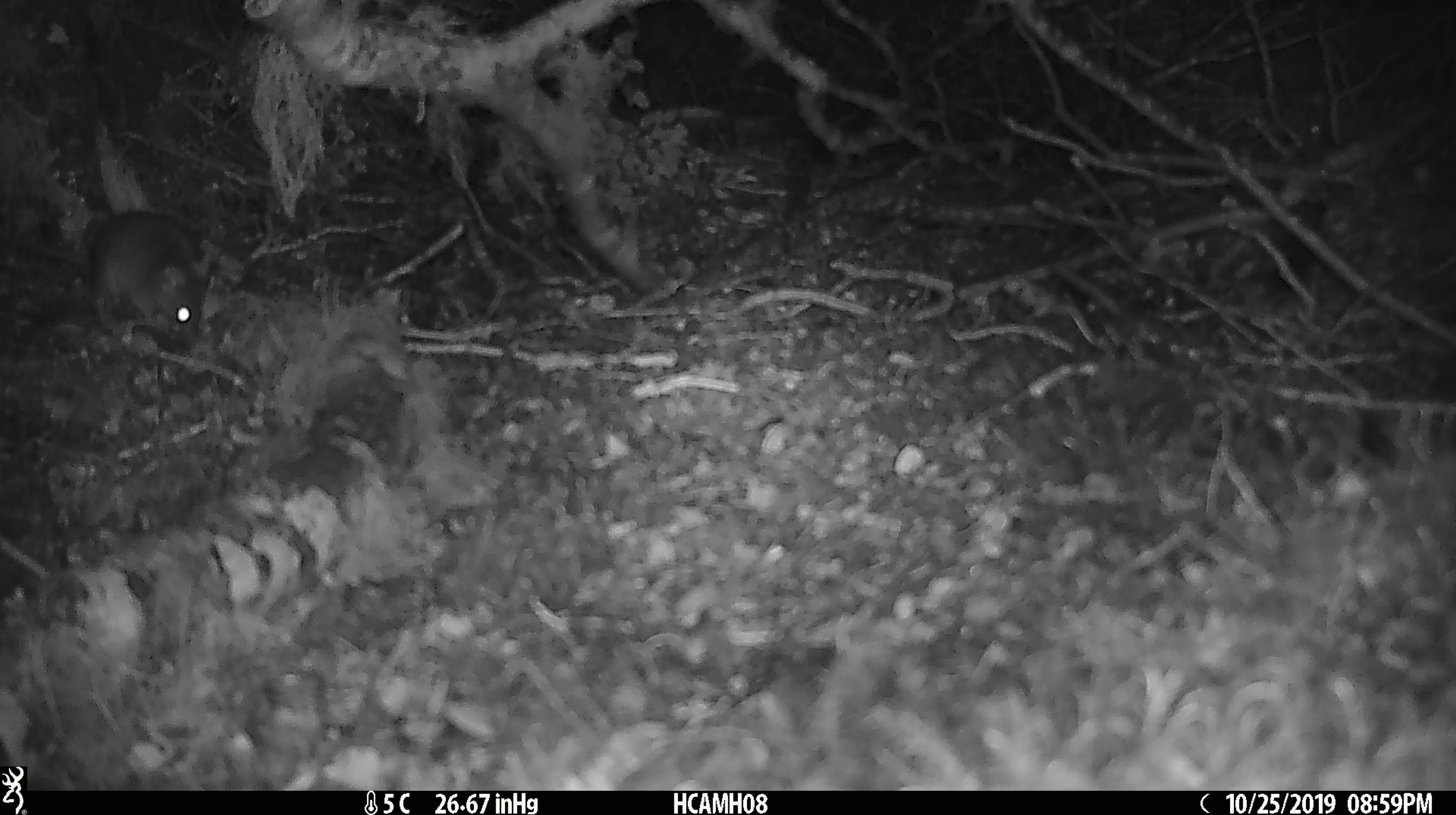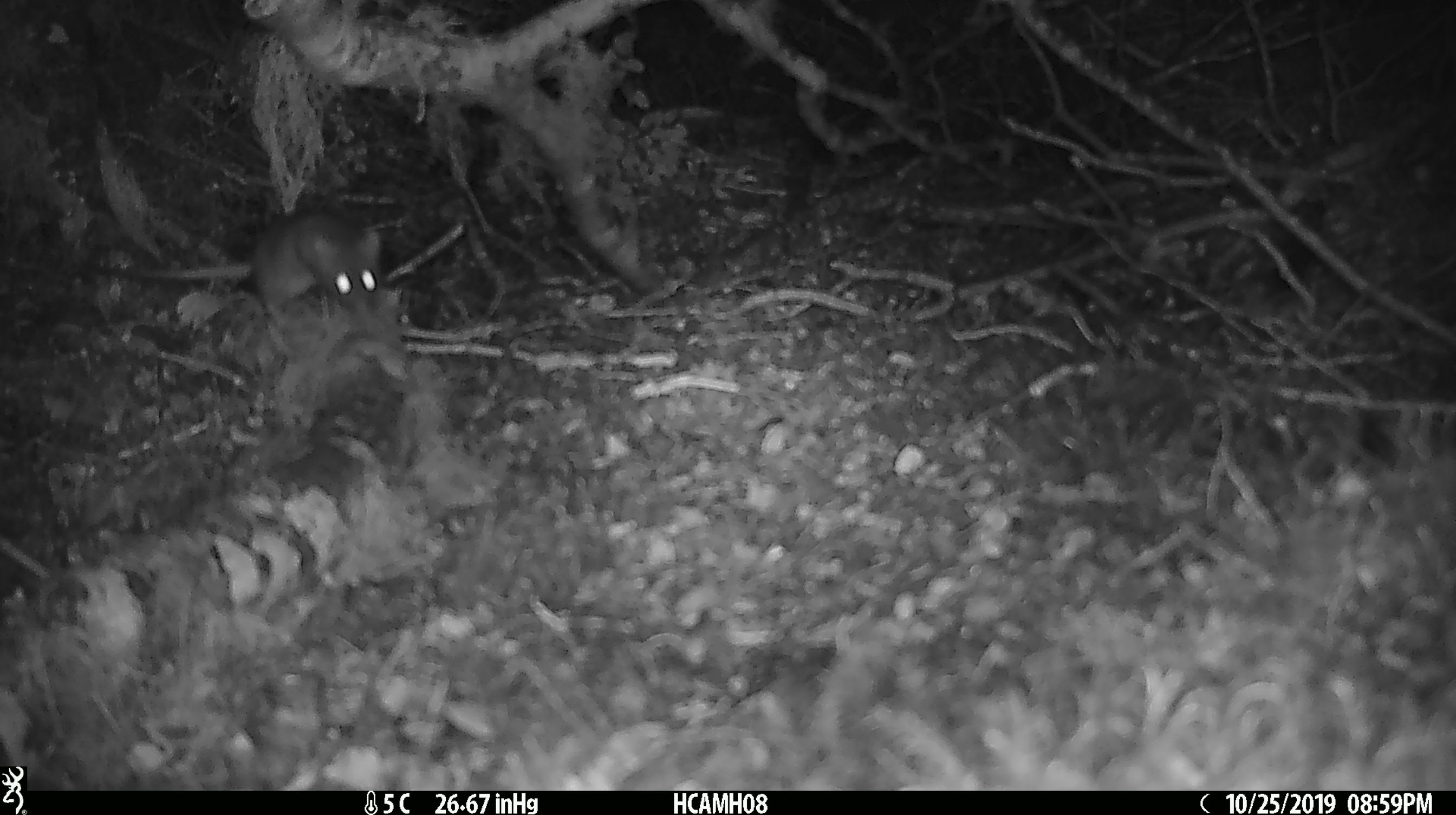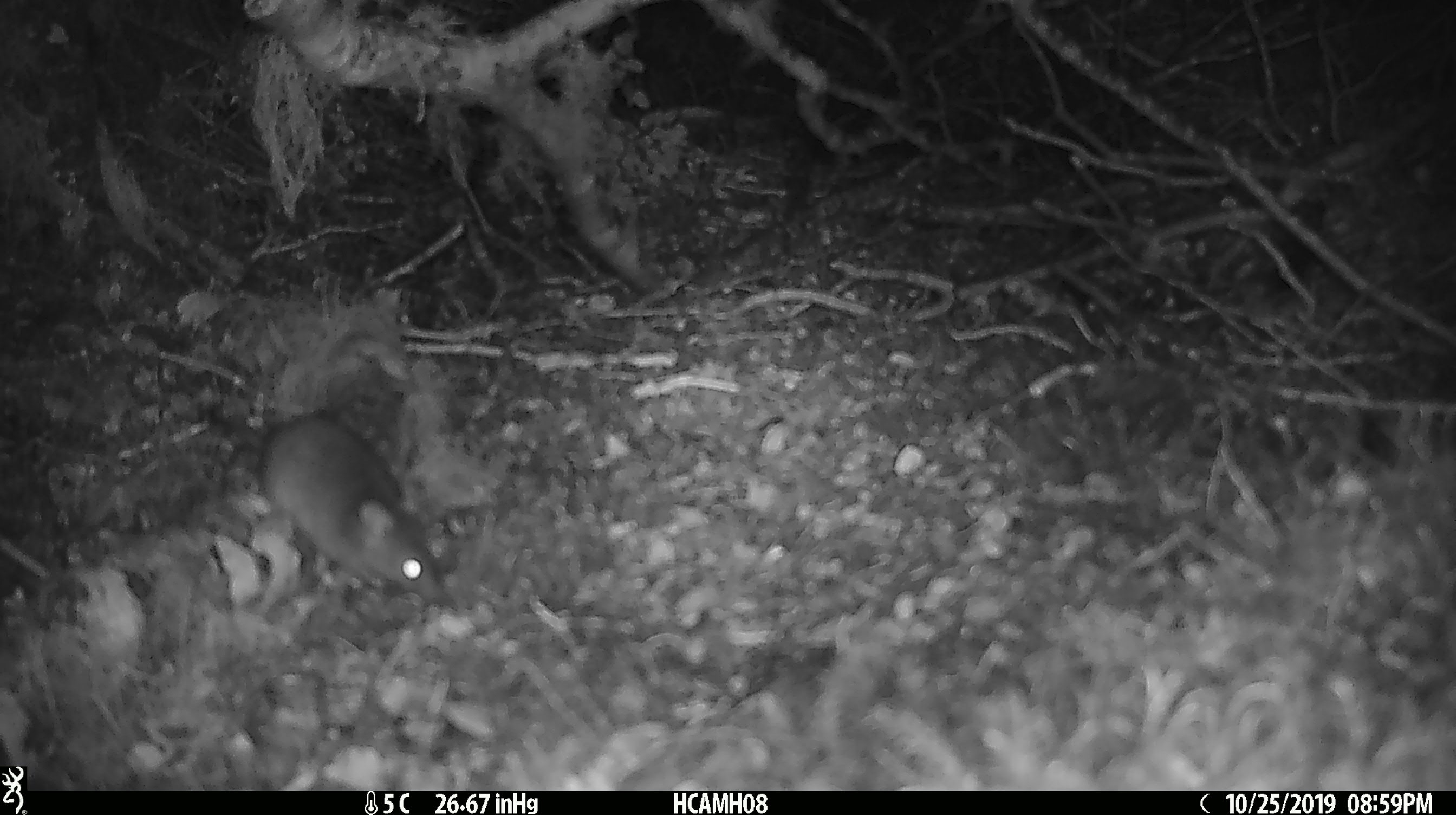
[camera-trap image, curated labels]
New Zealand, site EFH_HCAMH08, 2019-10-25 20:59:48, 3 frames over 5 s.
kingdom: Animalia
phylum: Chordata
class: Mammalia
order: Rodentia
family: Muridae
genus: Mus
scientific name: Mus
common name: mouse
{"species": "mouse (Mus)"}